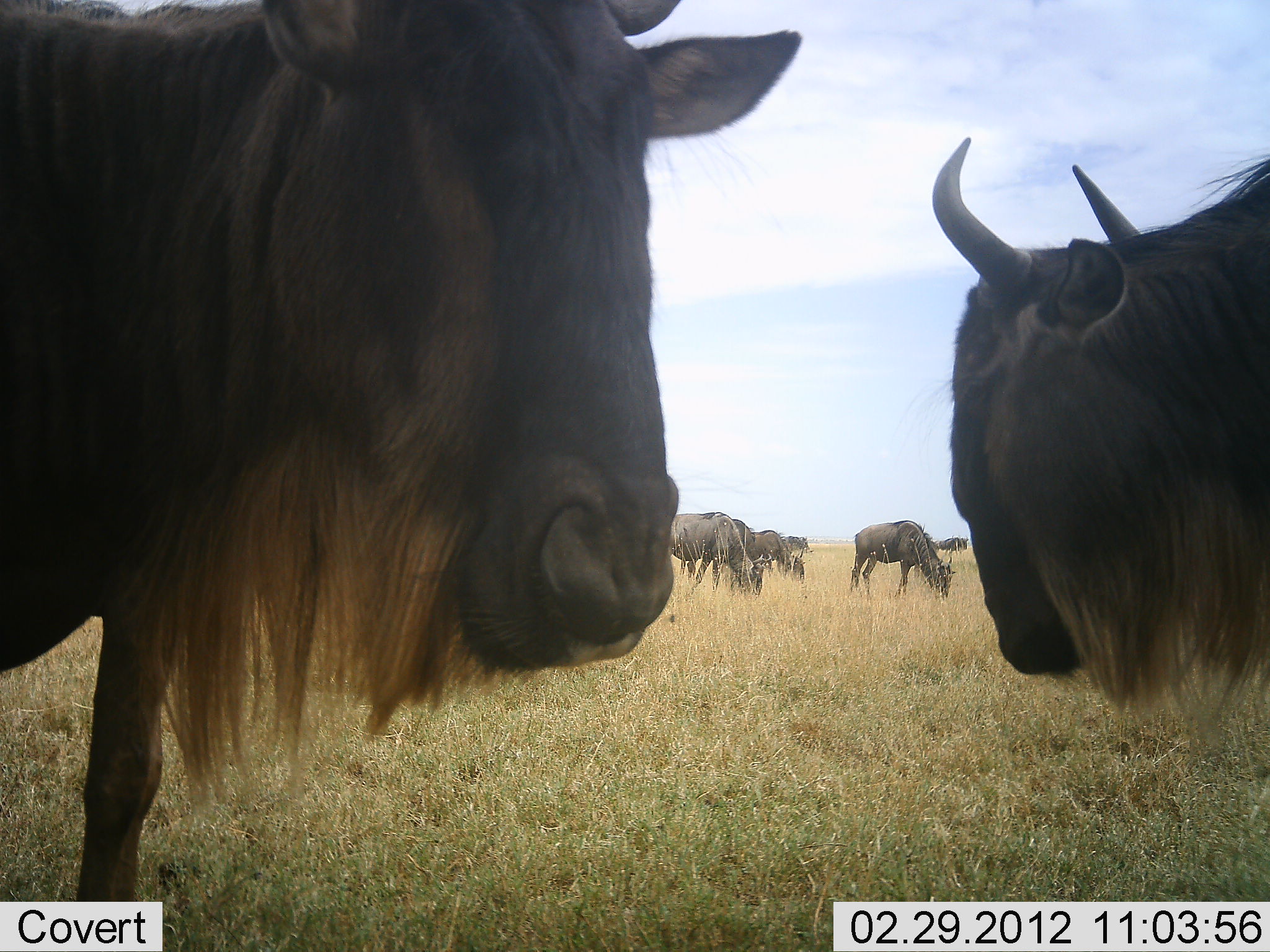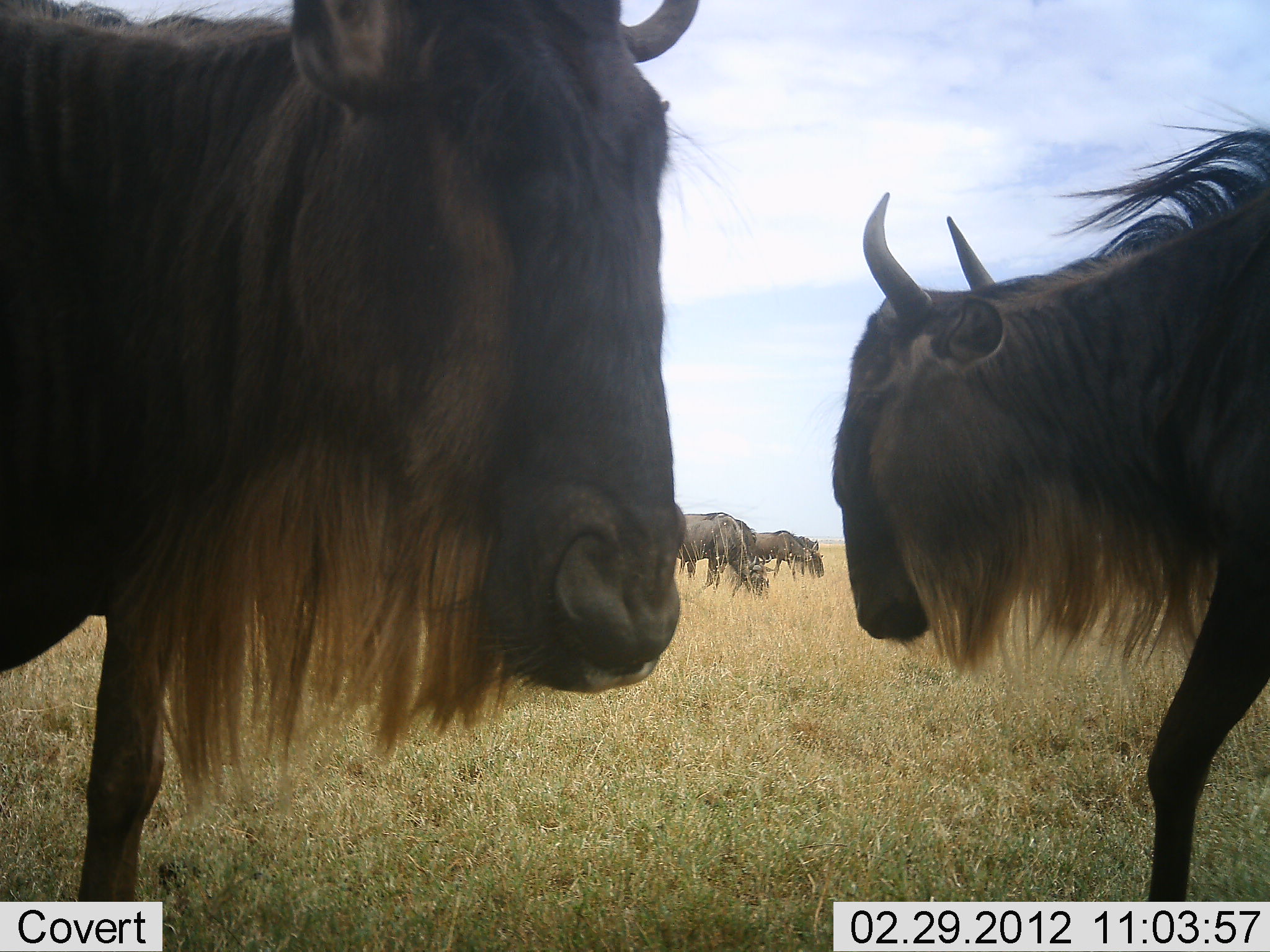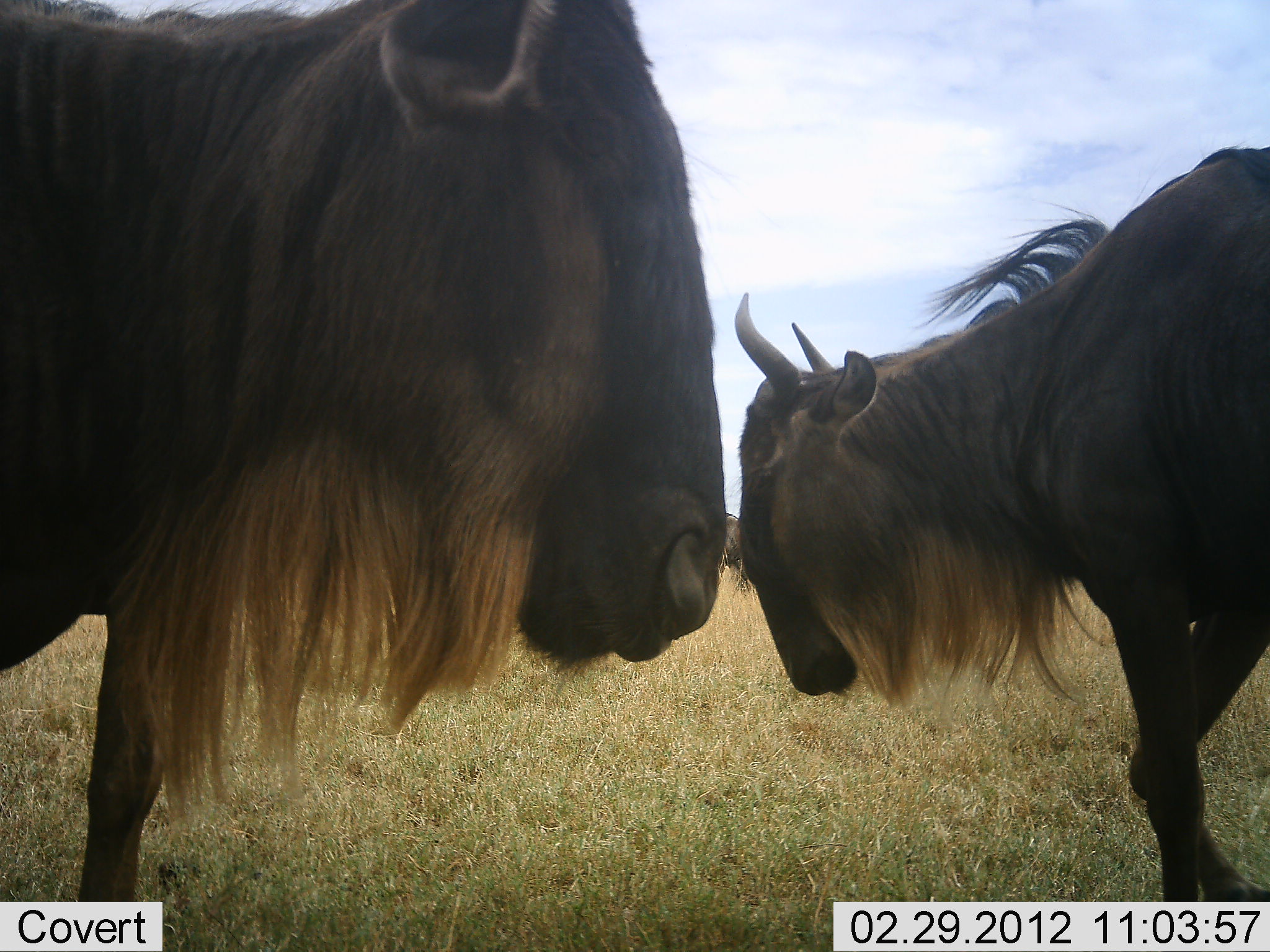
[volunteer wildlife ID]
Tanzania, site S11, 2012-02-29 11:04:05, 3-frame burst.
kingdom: Animalia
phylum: Chordata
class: Mammalia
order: Artiodactyla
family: Bovidae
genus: Connochaetes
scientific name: Connochaetes taurinus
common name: blue wildebeest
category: wildebeest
Wildebeest (blue wildebeest) (Connochaetes taurinus), count 6. Behavior (volunteer vote fractions): standing 85%, resting 0%, moving 70%, interacting 0%. Young present (vote fraction): 0%. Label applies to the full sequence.